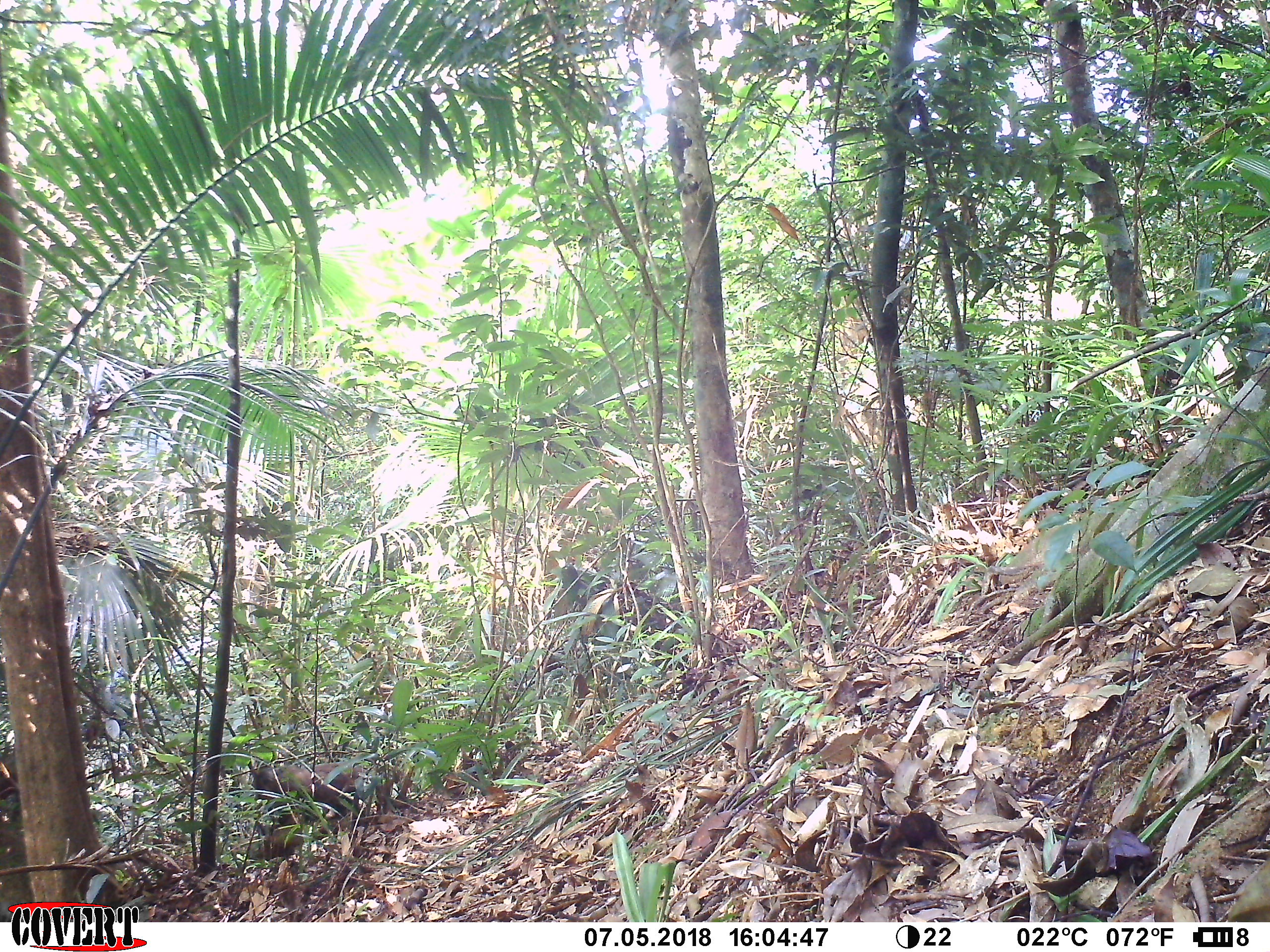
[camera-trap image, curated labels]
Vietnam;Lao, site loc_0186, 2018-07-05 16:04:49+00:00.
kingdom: Animalia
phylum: Chordata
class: Mammalia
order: Primates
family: Cercopithecidae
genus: Macaca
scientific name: Macaca arctoides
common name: stump-tailed macaque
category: stump tailed macaque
Stump tailed macaque (stump-tailed macaque) (Macaca arctoides). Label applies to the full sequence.